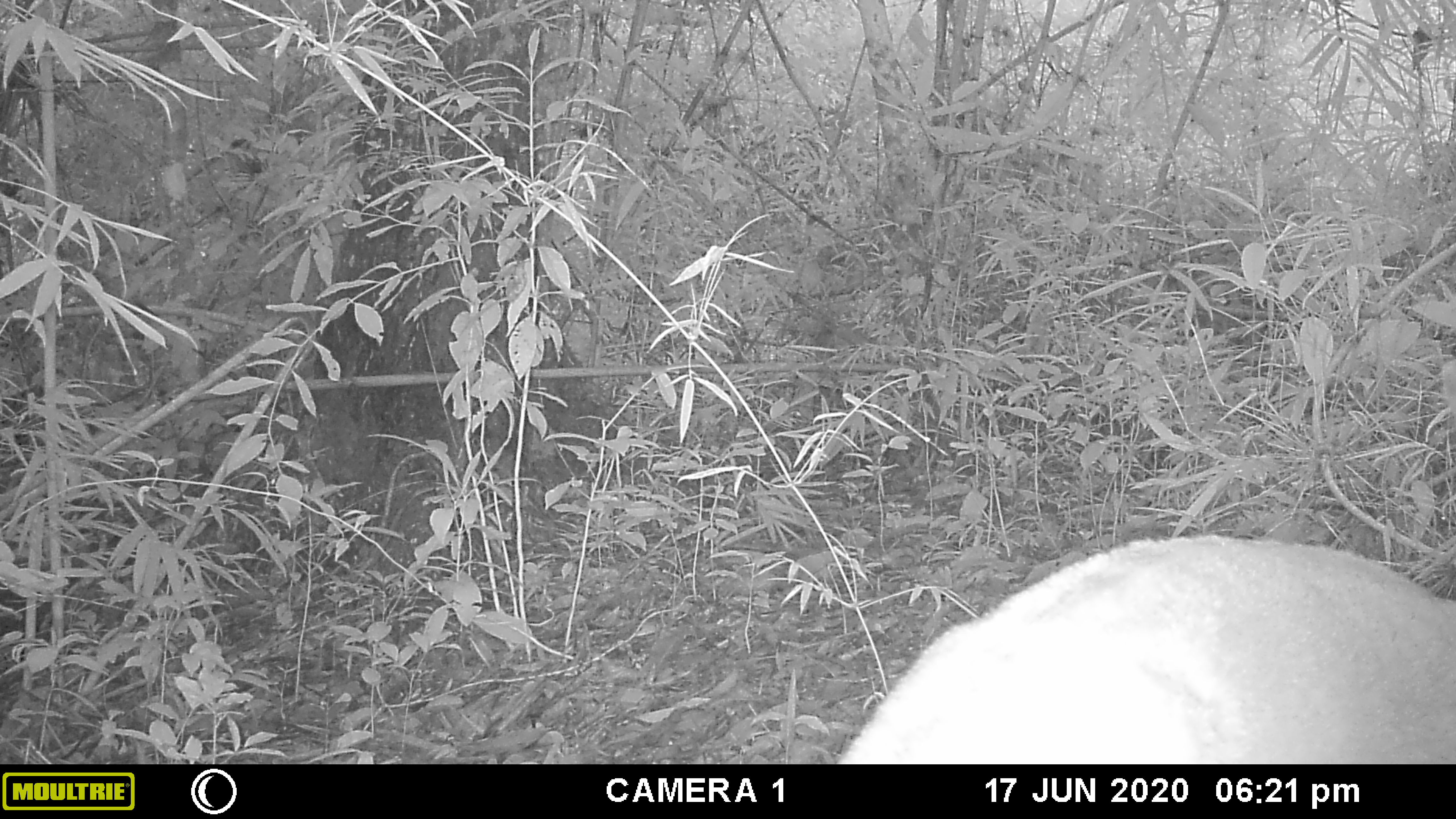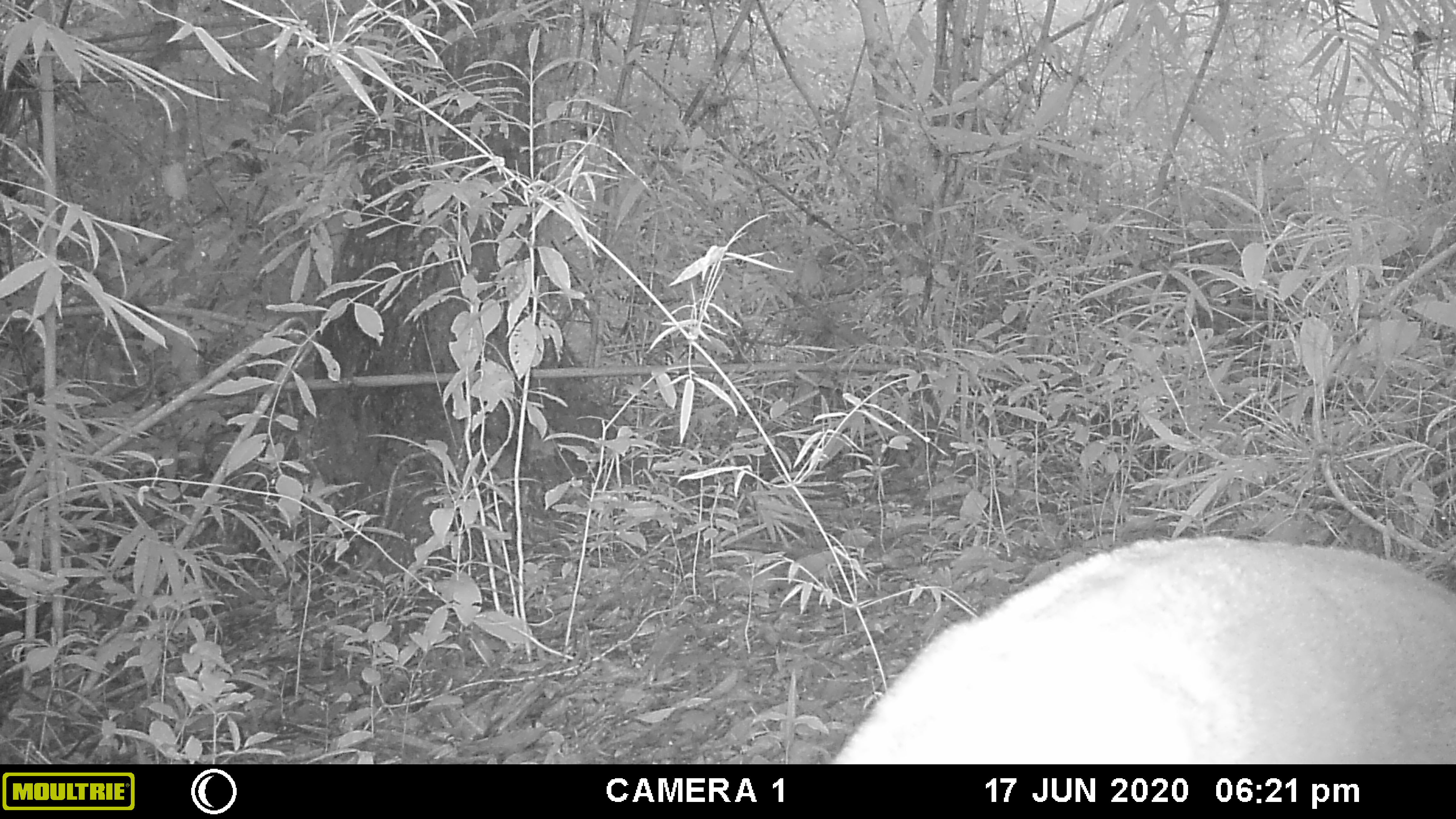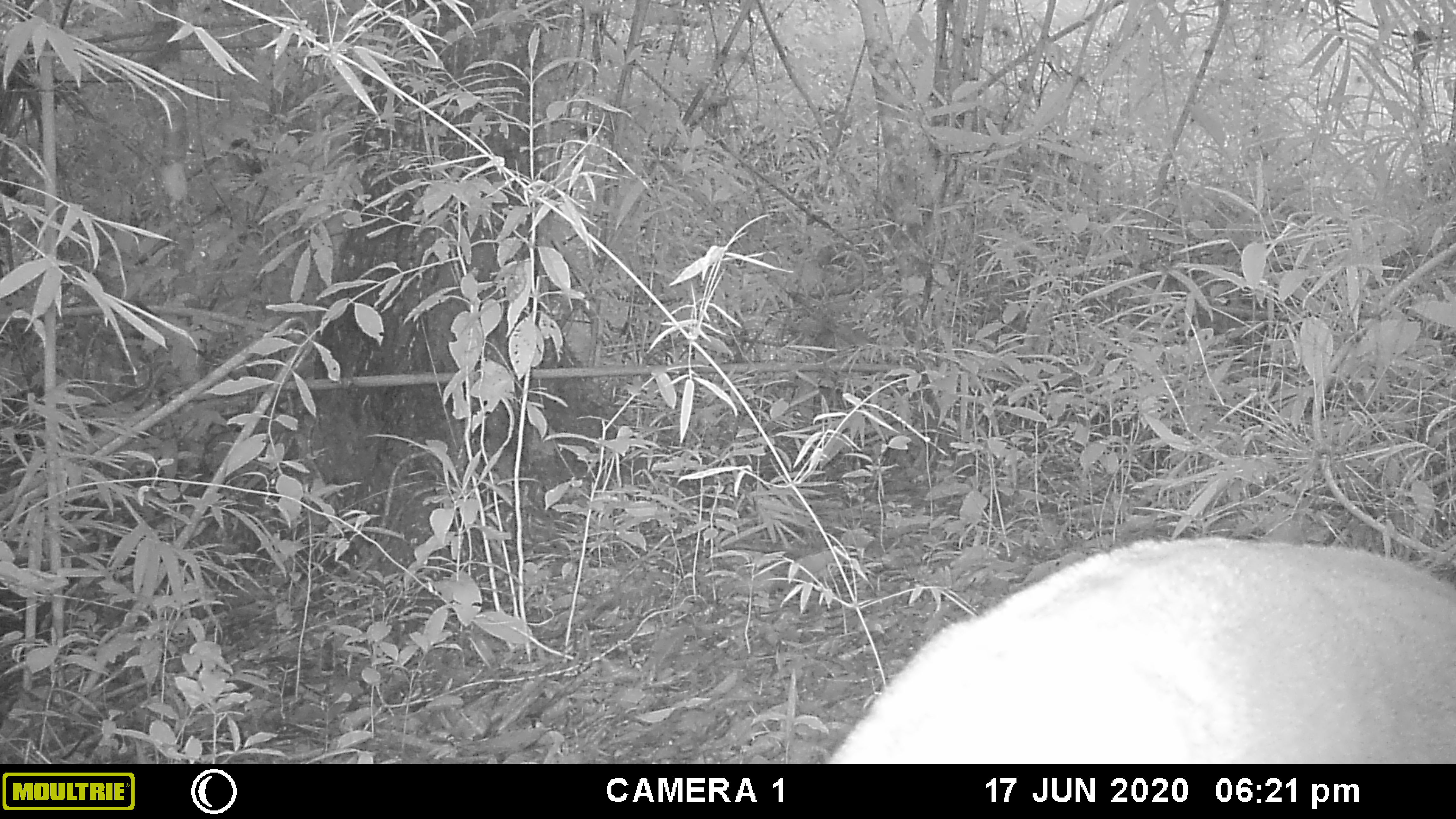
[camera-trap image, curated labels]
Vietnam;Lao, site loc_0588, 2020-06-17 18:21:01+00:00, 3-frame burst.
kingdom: Animalia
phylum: Chordata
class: Mammalia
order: Artiodactyla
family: Cervidae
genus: Muntiacus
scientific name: Muntiacus muntjak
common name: red muntjac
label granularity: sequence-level